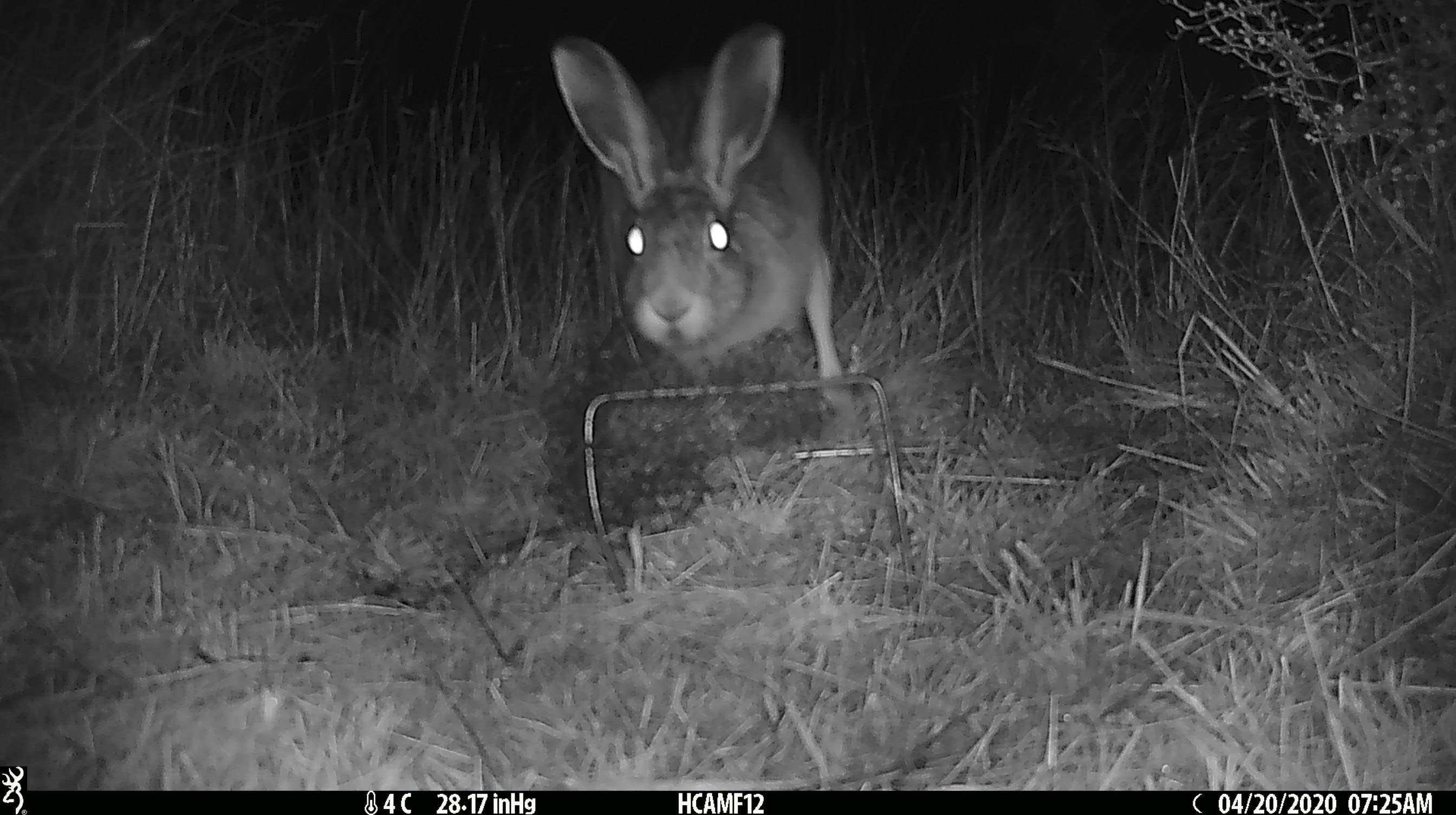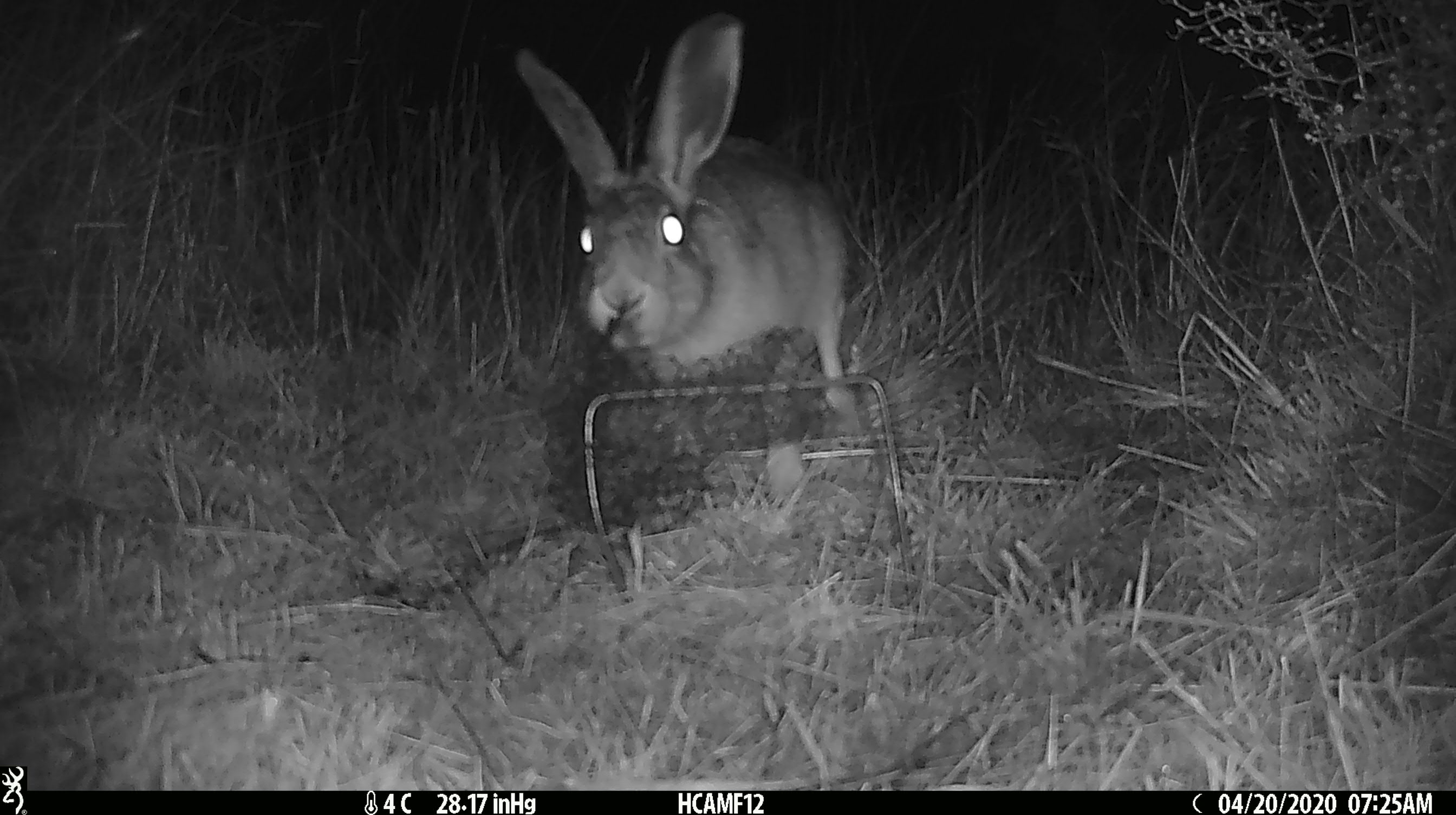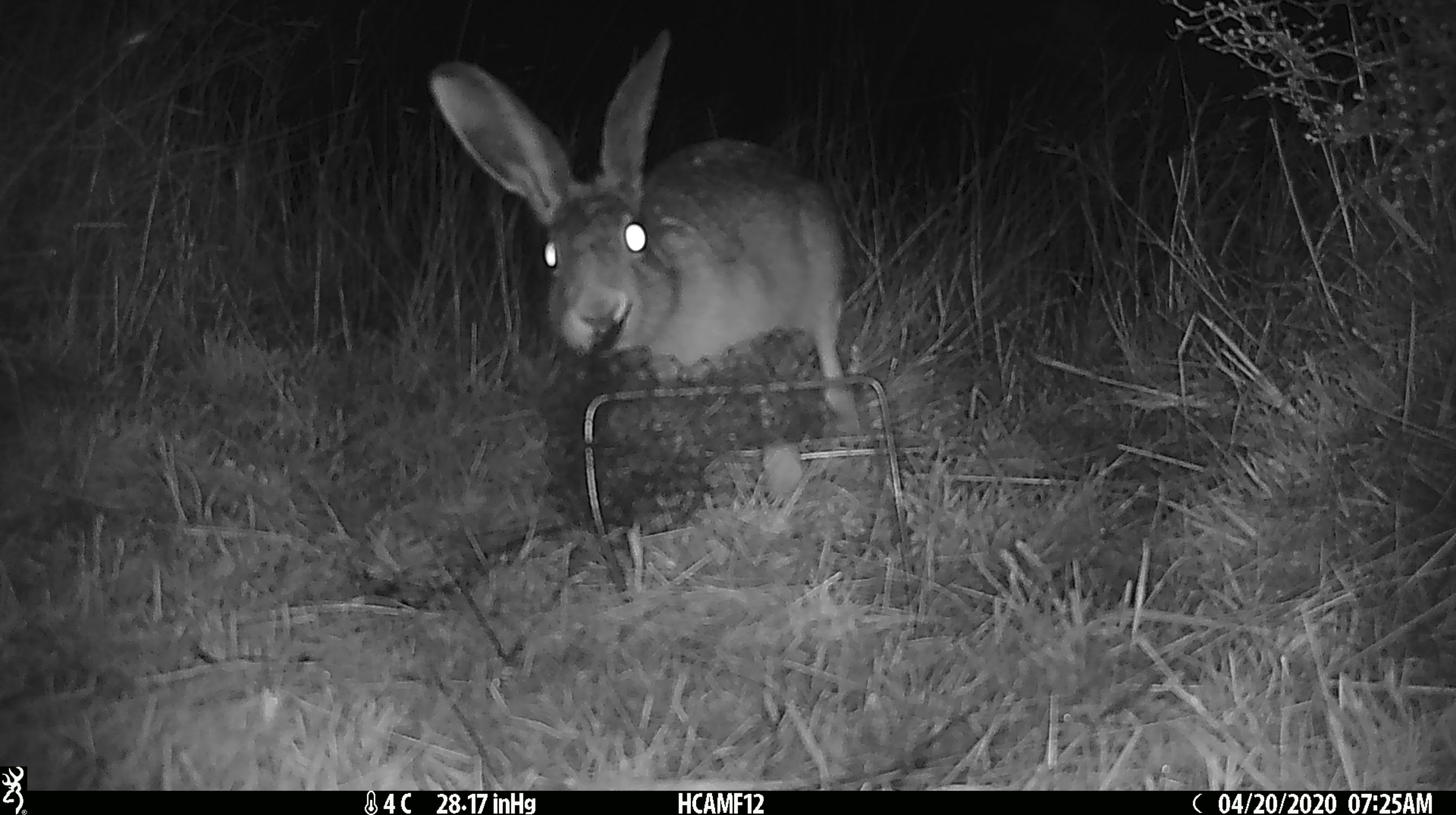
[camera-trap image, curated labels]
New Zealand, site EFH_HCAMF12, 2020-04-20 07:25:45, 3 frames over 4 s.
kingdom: Animalia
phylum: Chordata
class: Mammalia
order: Lagomorpha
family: Leporidae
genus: Lepus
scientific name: Lepus europaeus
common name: brown hare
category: hare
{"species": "hare (brown hare) (Lepus europaeus)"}